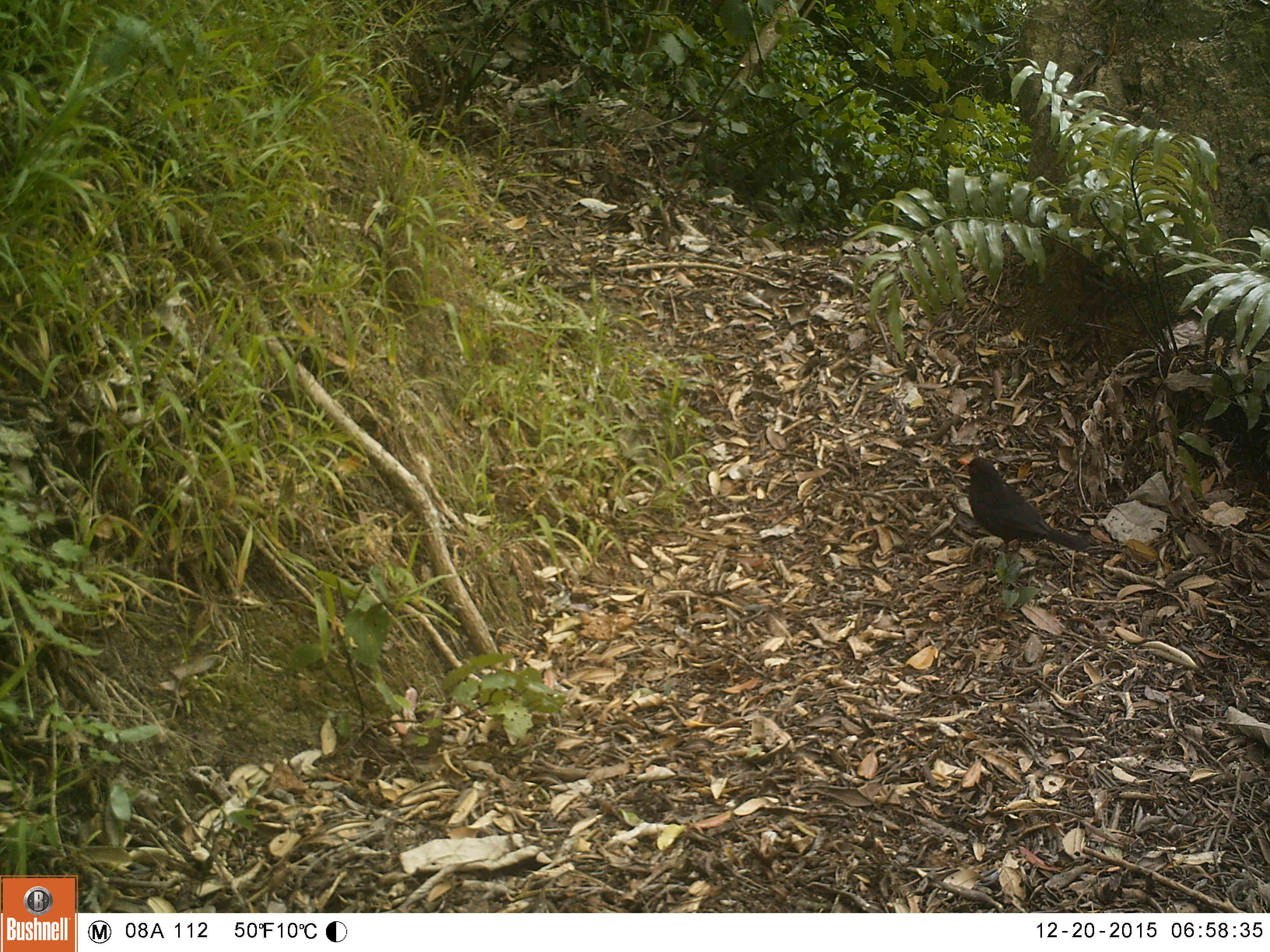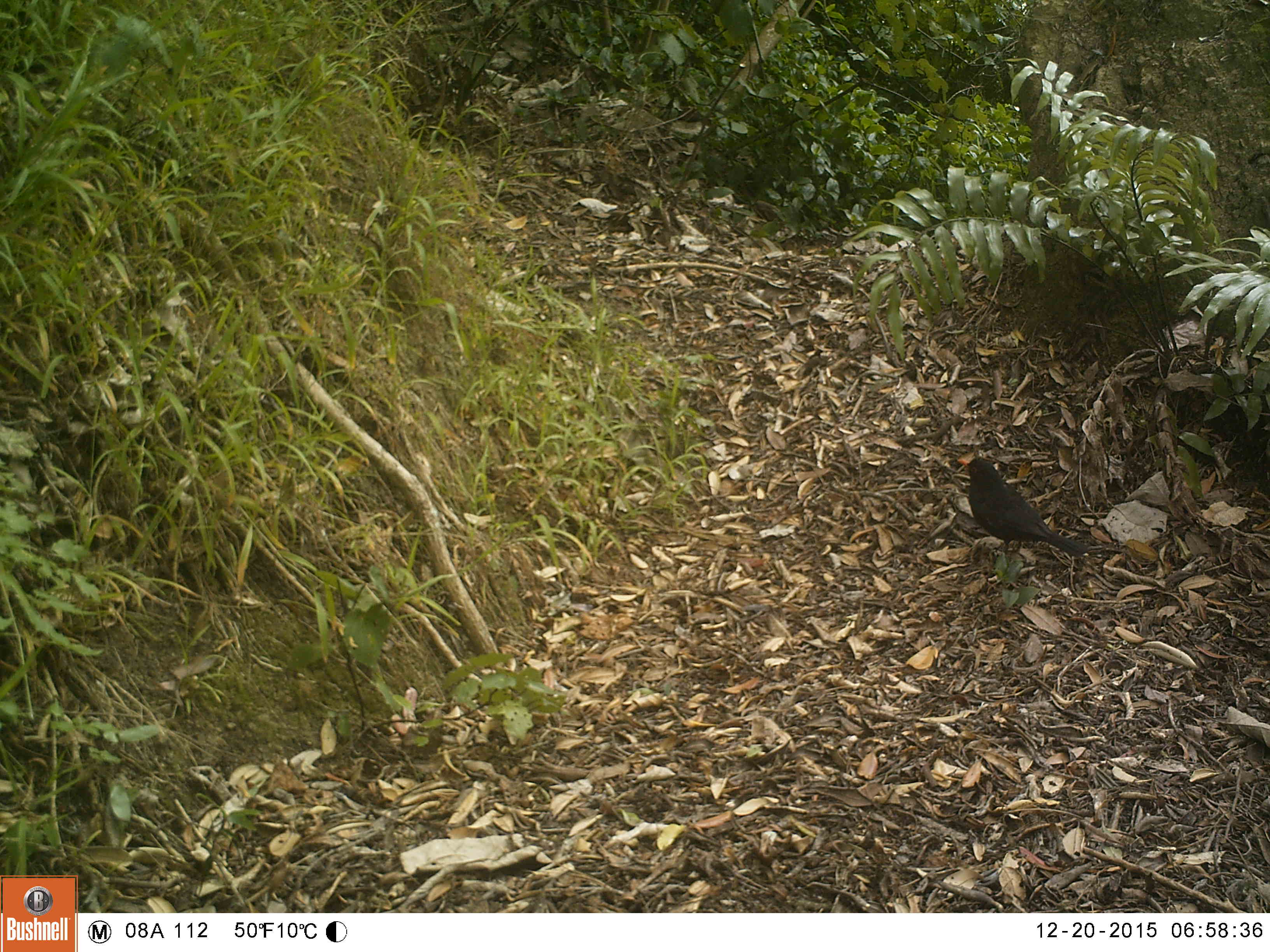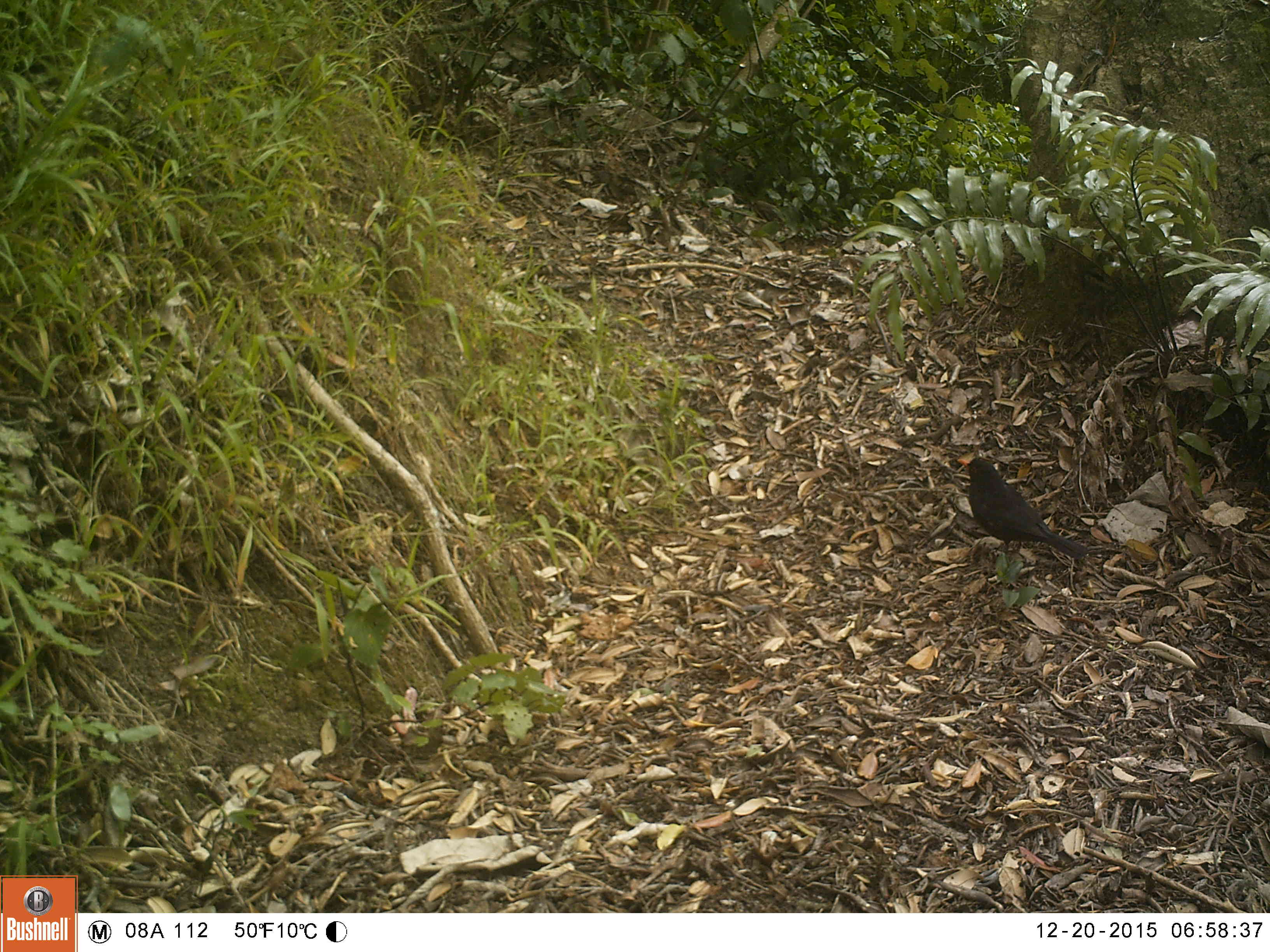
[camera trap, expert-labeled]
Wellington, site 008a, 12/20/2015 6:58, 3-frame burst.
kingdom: Animalia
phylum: Chordata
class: Aves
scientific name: Aves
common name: bird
Bird (Aves).